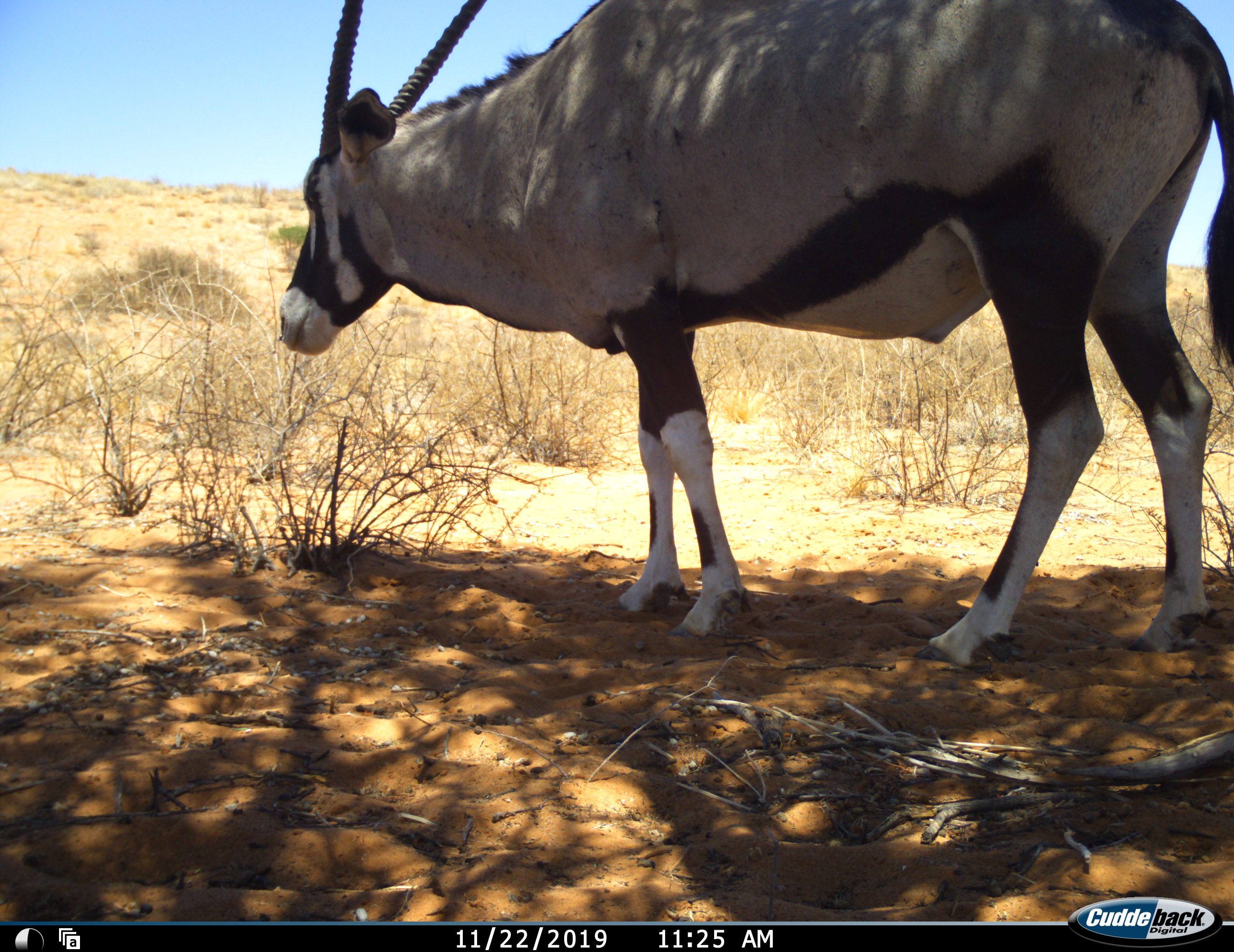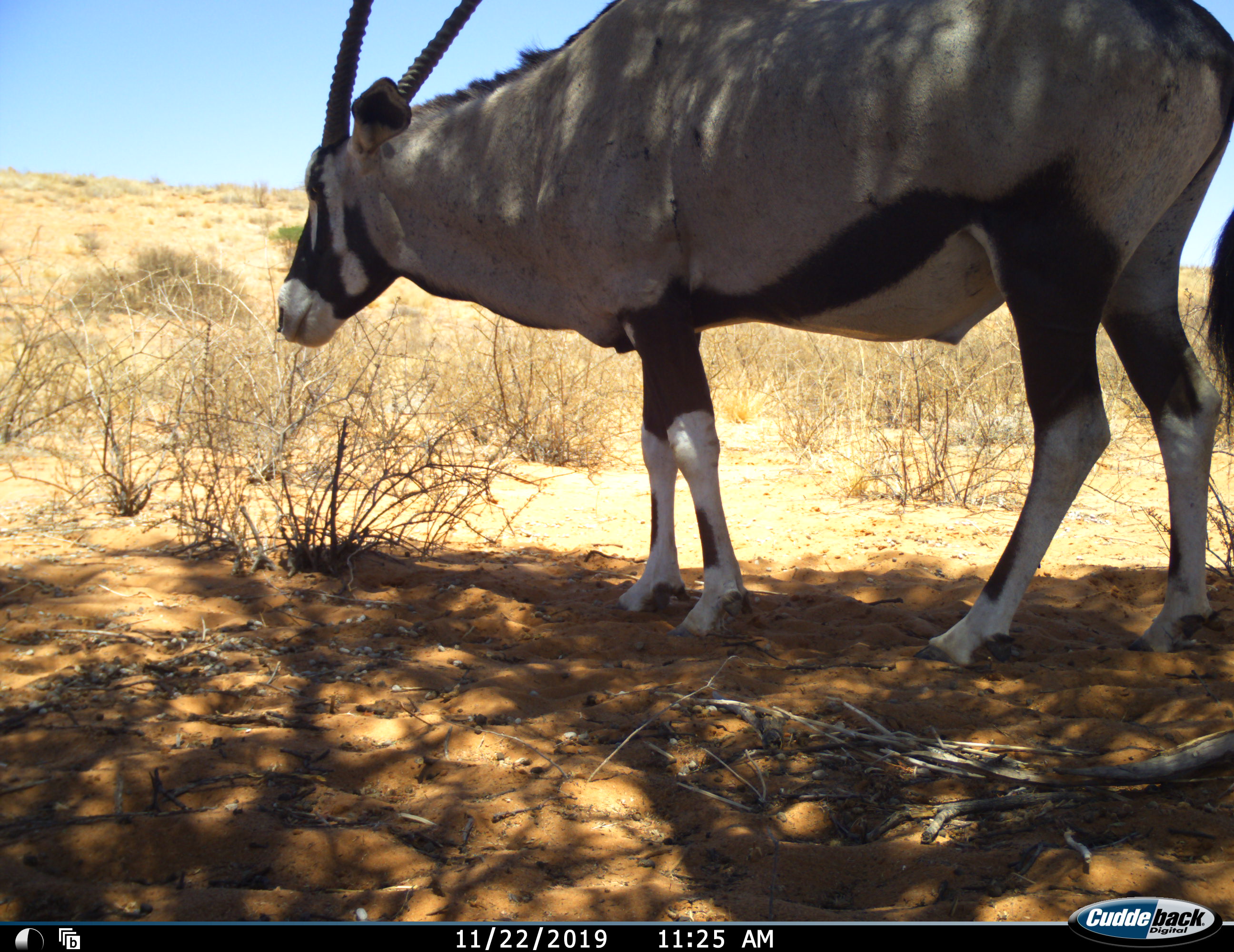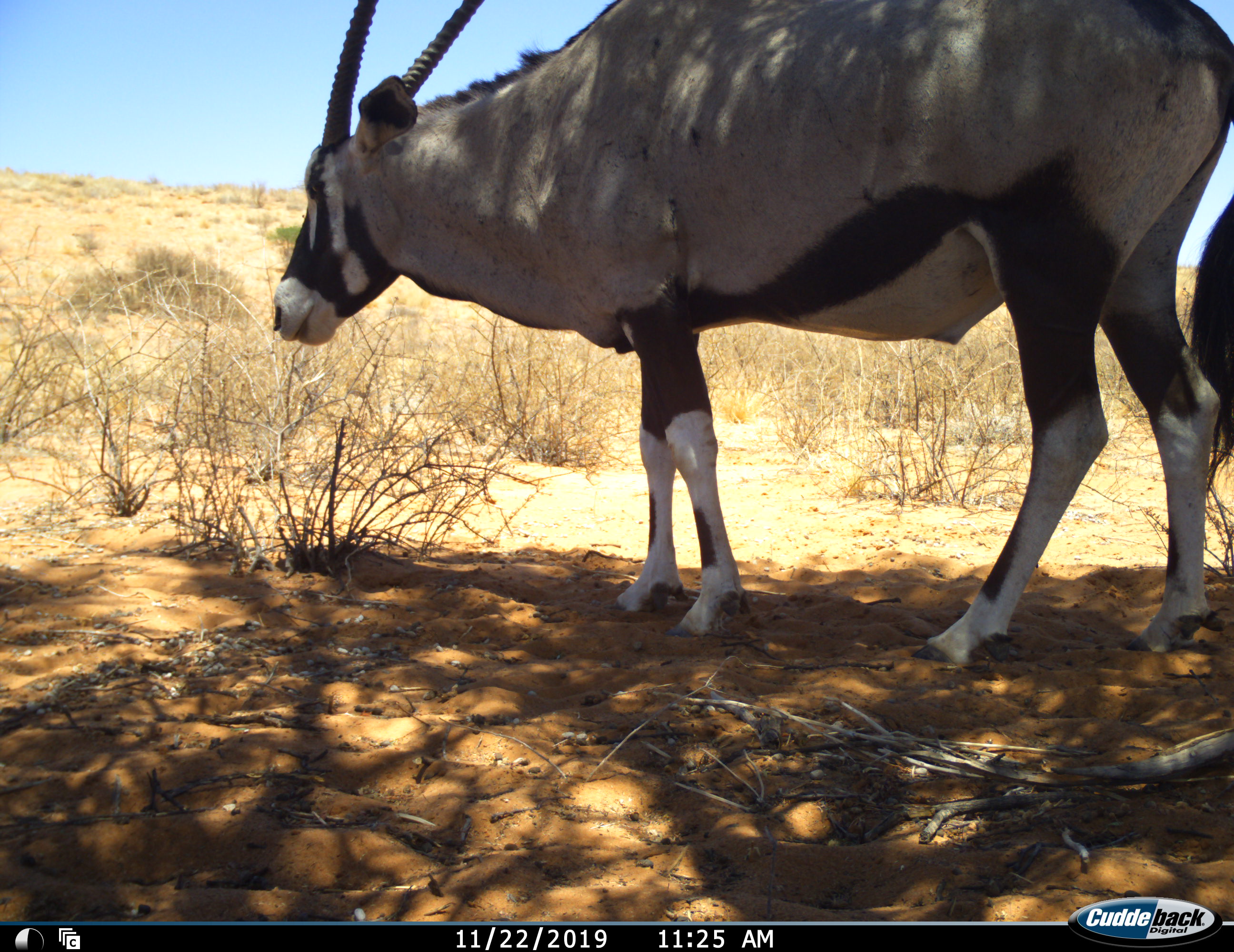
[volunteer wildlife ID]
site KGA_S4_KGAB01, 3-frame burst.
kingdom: Animalia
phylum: Chordata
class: Mammalia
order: Artiodactyla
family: Bovidae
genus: Oryx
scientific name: Oryx gazella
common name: gemsbok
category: oryx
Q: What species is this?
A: Oryx (gemsbok) (Oryx gazella).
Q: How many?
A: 1.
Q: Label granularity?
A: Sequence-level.